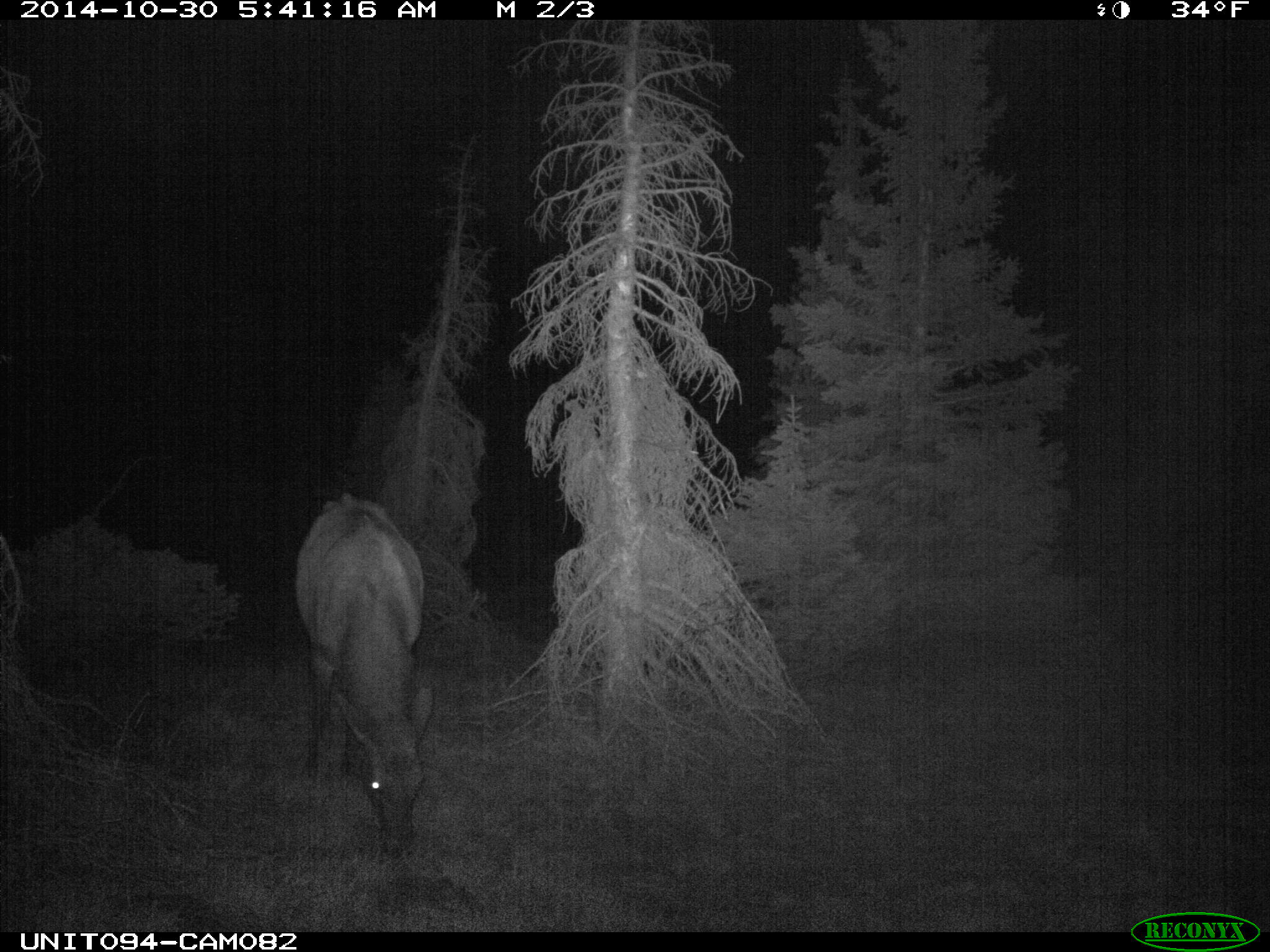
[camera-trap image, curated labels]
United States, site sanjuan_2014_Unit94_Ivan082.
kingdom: Animalia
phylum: Chordata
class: Mammalia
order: Artiodactyla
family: Cervidae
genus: Cervus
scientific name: Cervus elaphus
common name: red deer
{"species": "Cervus elaphus (red deer)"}